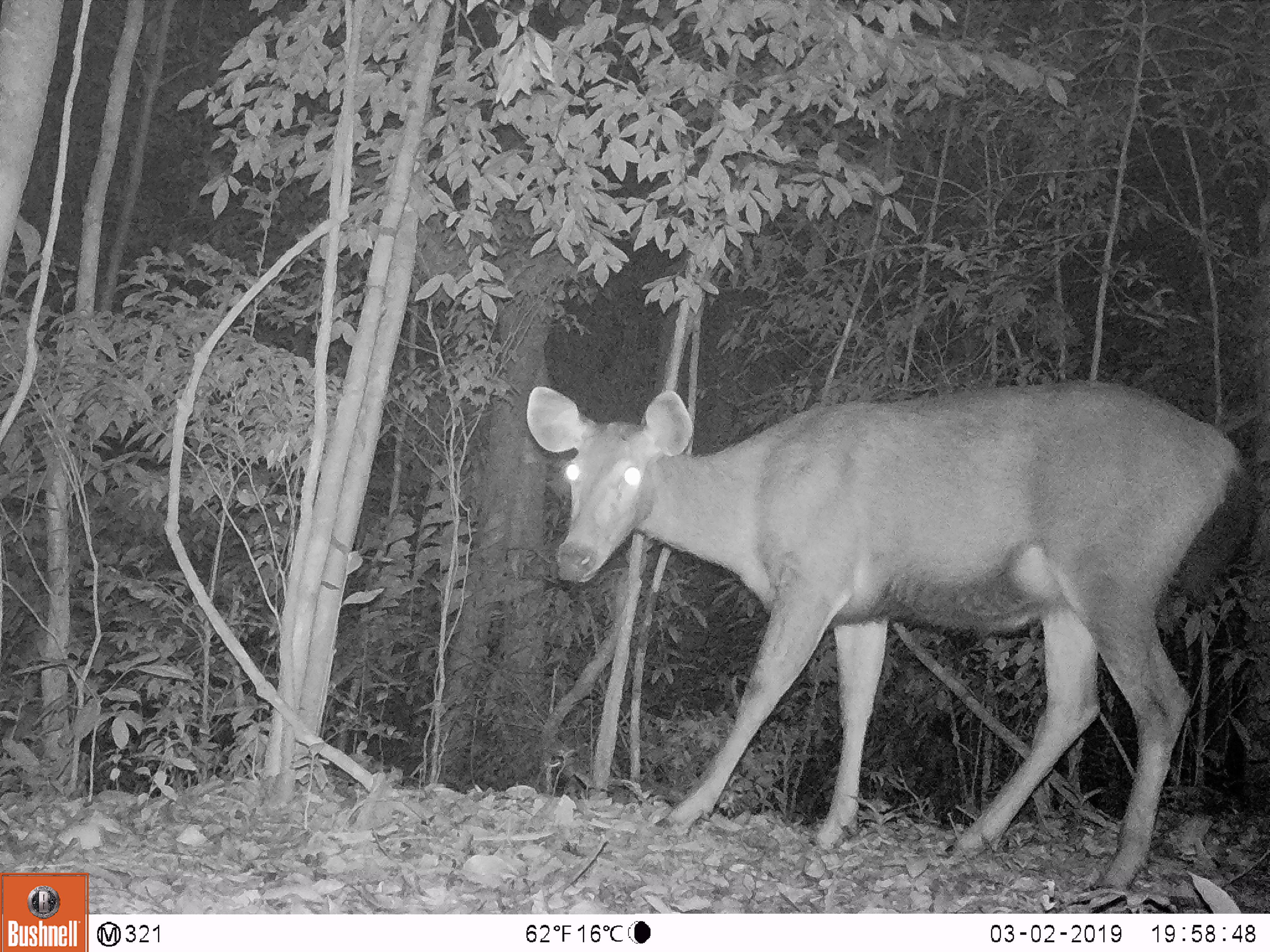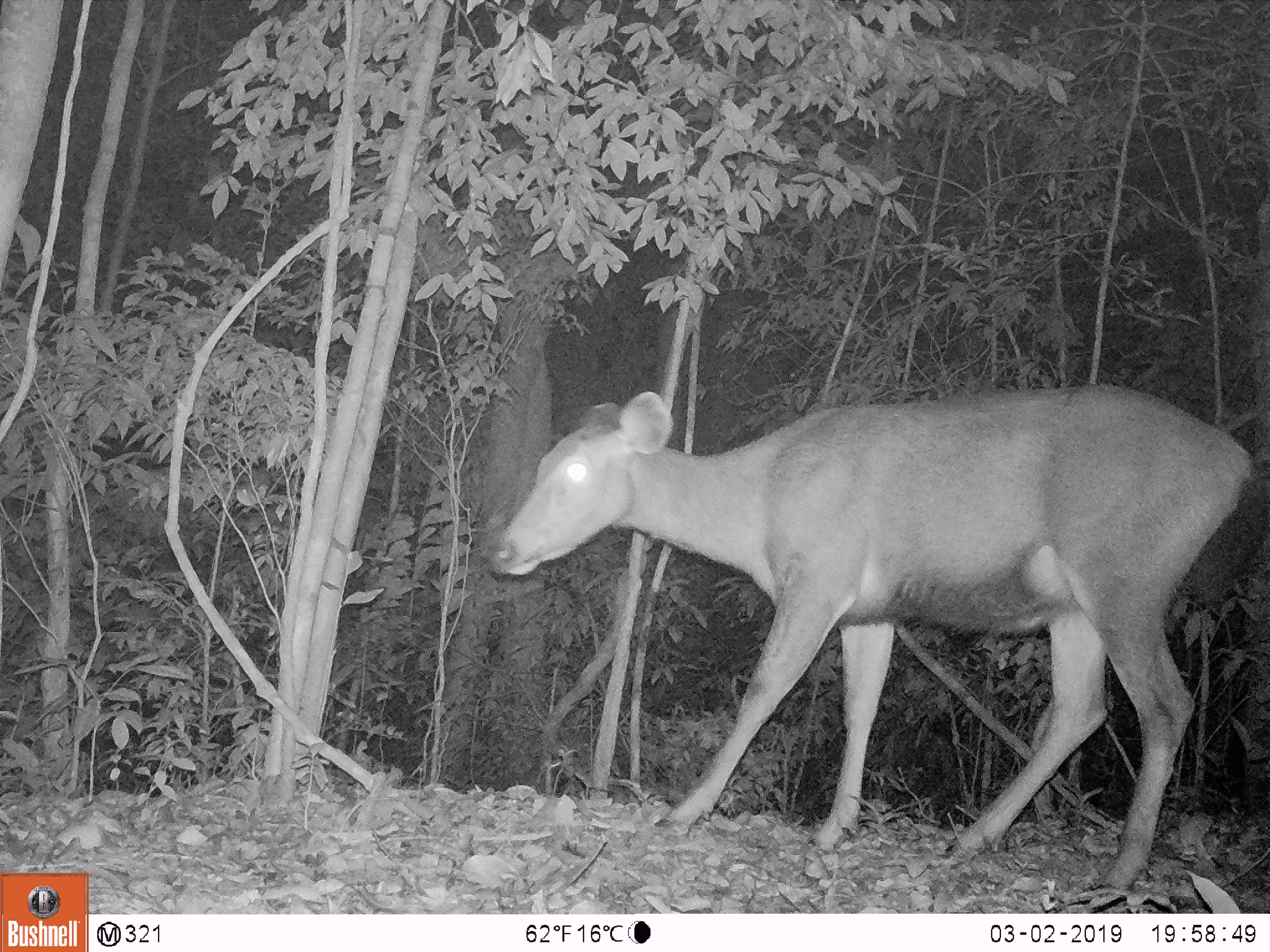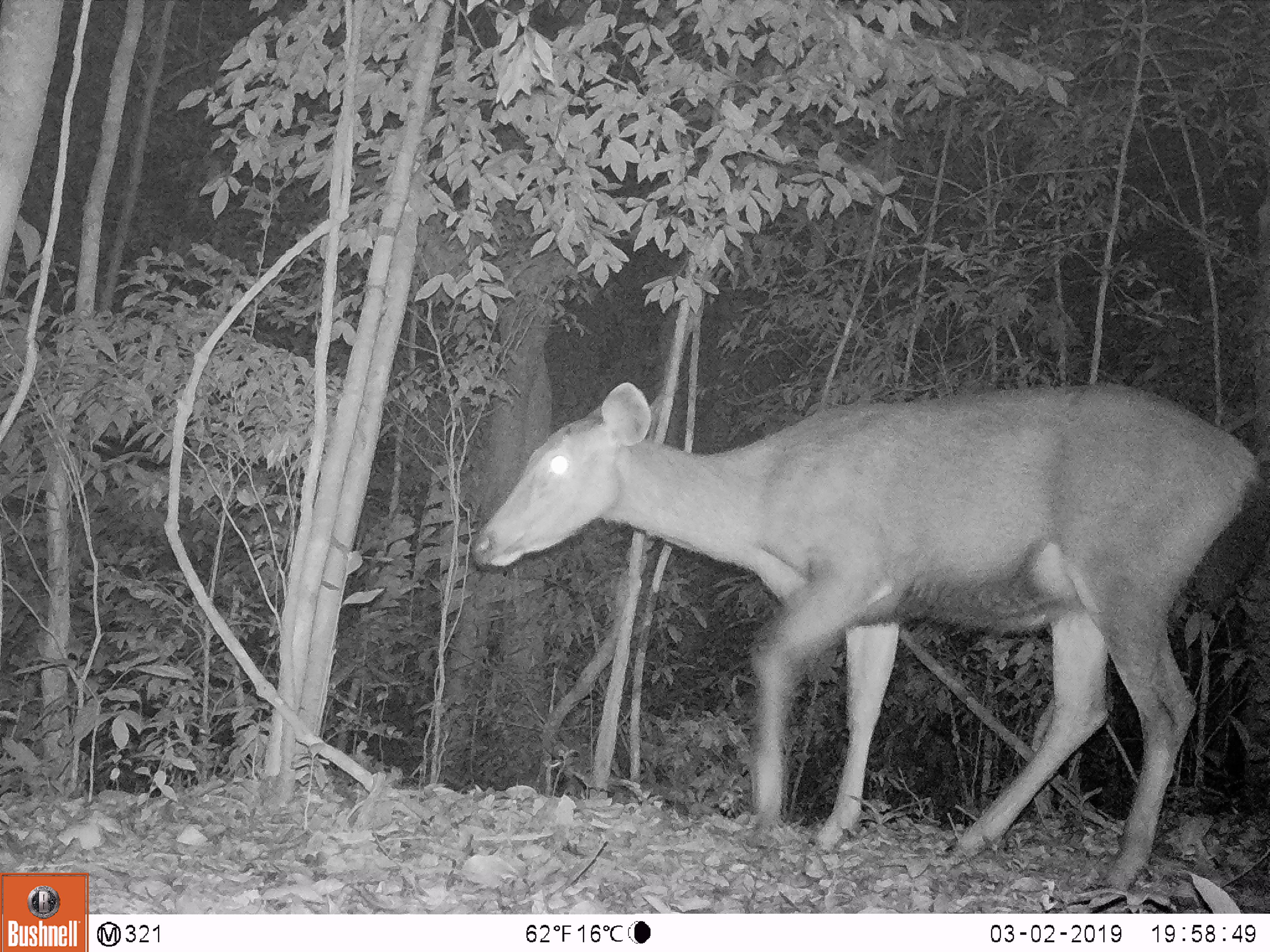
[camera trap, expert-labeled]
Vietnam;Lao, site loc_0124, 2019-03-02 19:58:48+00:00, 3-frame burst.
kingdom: Animalia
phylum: Chordata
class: Mammalia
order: Artiodactyla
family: Cervidae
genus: Rusa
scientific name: Rusa unicolor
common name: sambar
Sambar (Rusa unicolor). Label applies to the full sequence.